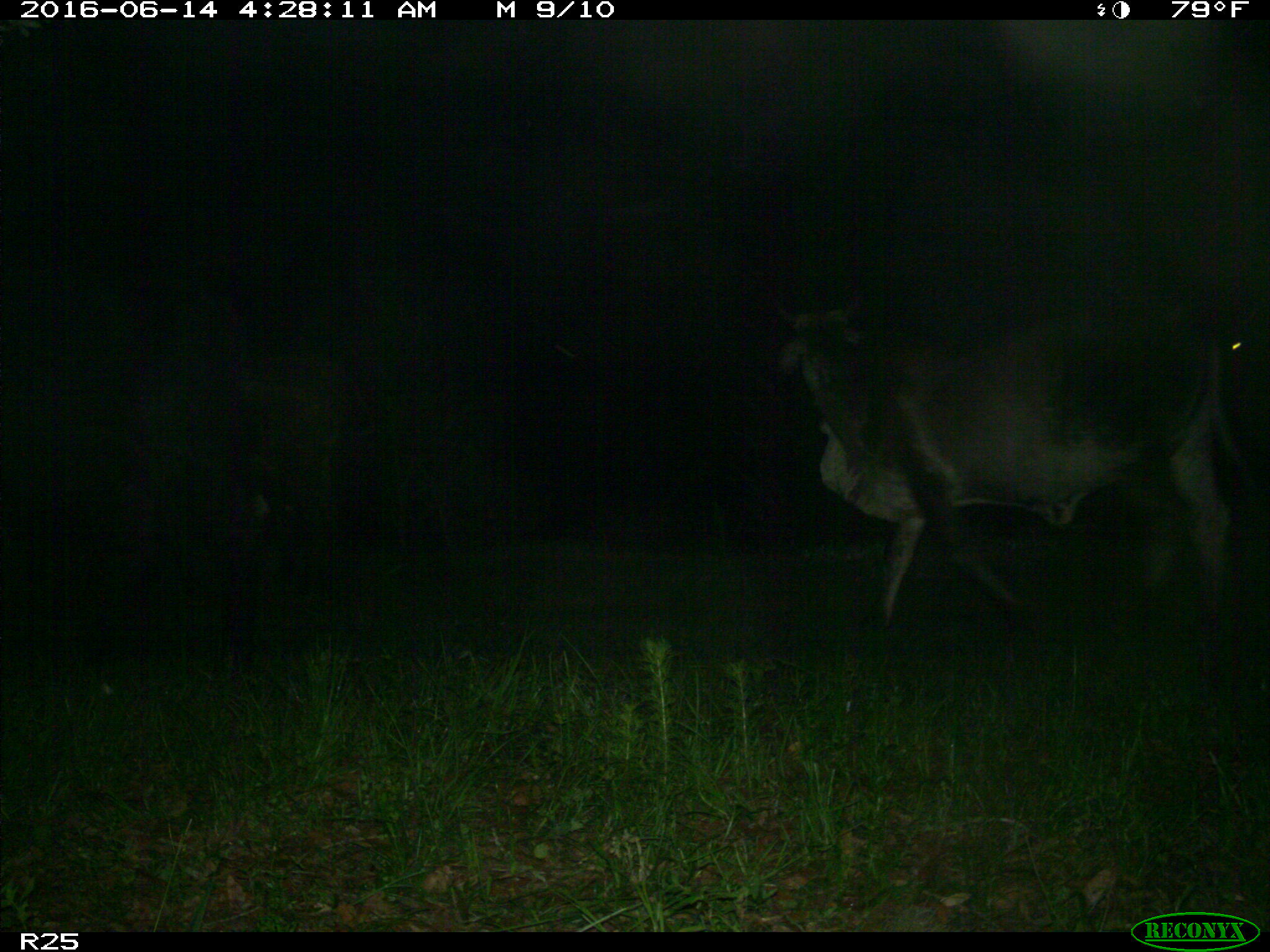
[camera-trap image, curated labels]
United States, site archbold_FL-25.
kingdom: Animalia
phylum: Chordata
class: Mammalia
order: Artiodactyla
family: Bovidae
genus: Bos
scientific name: Bos taurus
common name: domestic cow